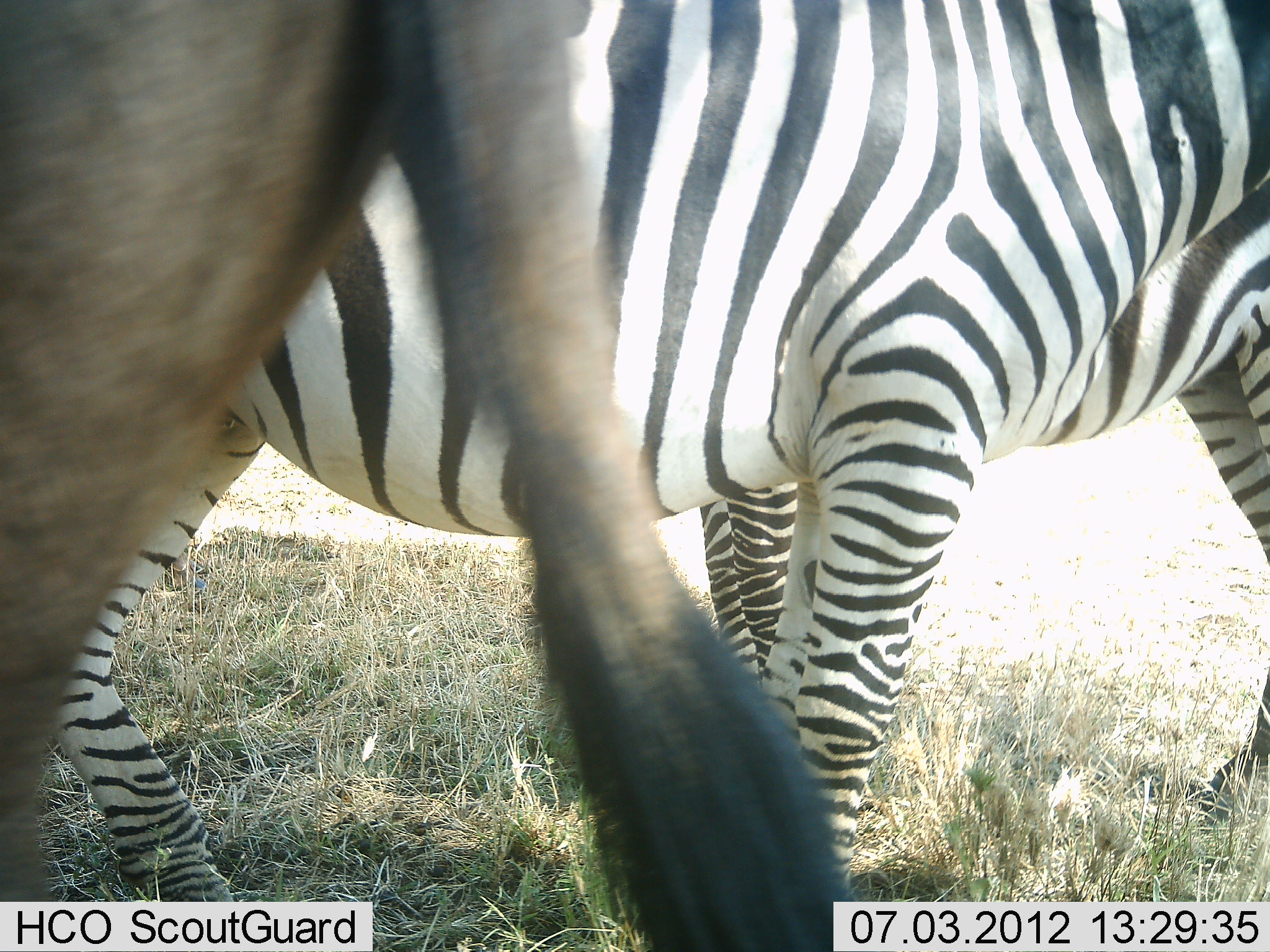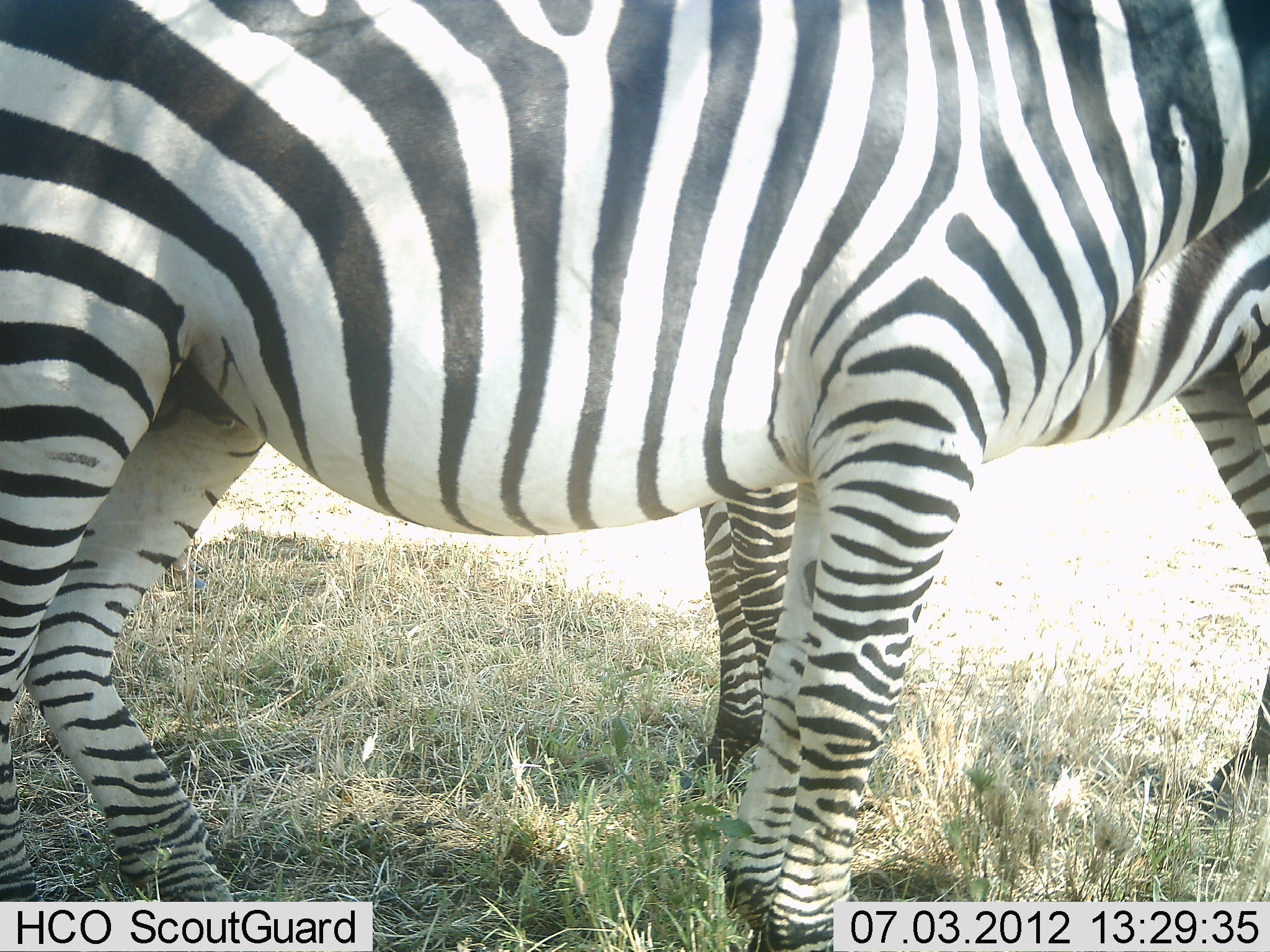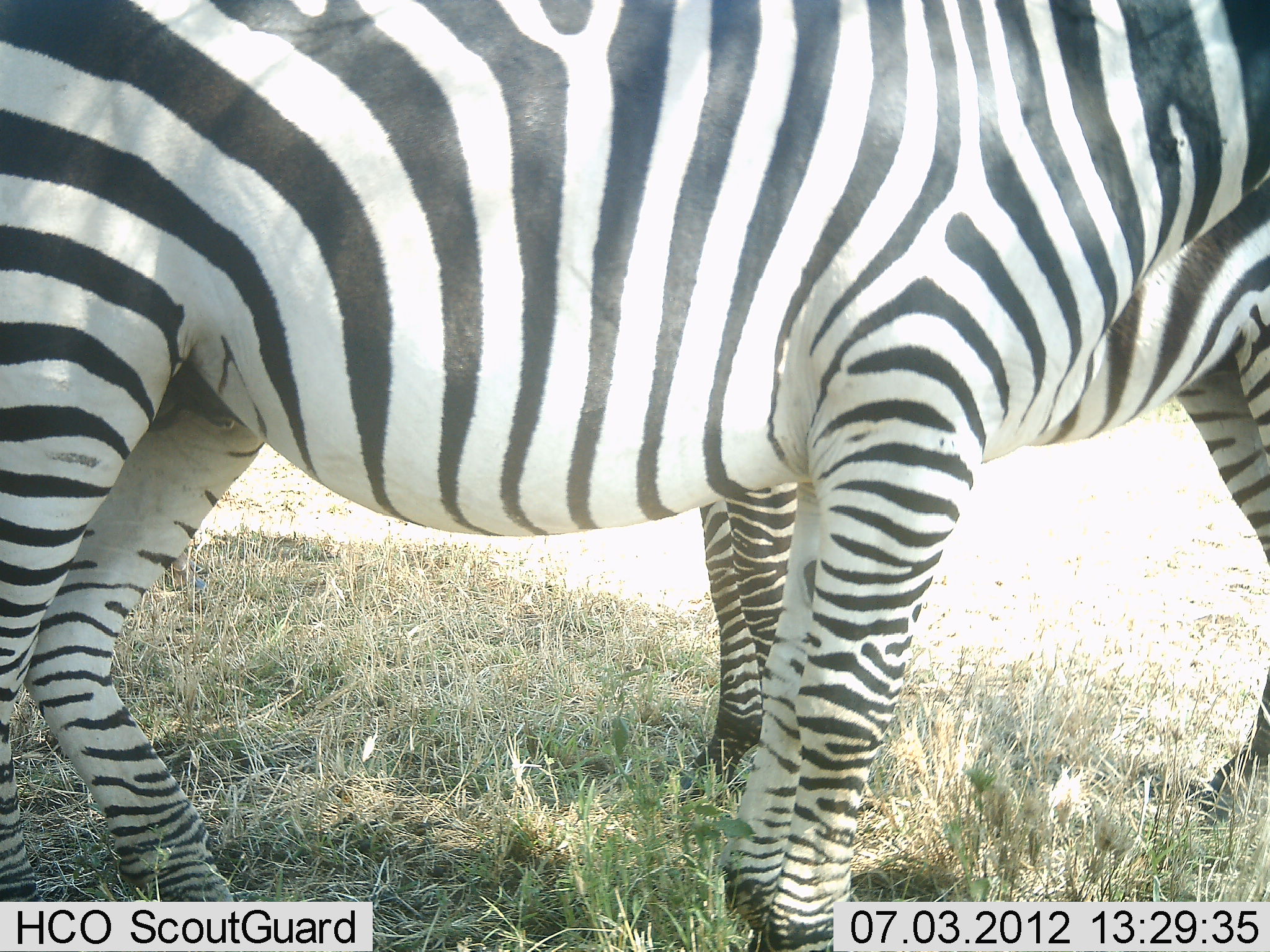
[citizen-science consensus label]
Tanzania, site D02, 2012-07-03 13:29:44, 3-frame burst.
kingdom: Animalia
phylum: Chordata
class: Mammalia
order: Perissodactyla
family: Equidae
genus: Equus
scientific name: Equus quagga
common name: plains zebra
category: zebra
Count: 2.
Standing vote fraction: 95%.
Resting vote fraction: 5%.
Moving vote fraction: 5%.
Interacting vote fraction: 0%.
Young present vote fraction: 0%.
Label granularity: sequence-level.